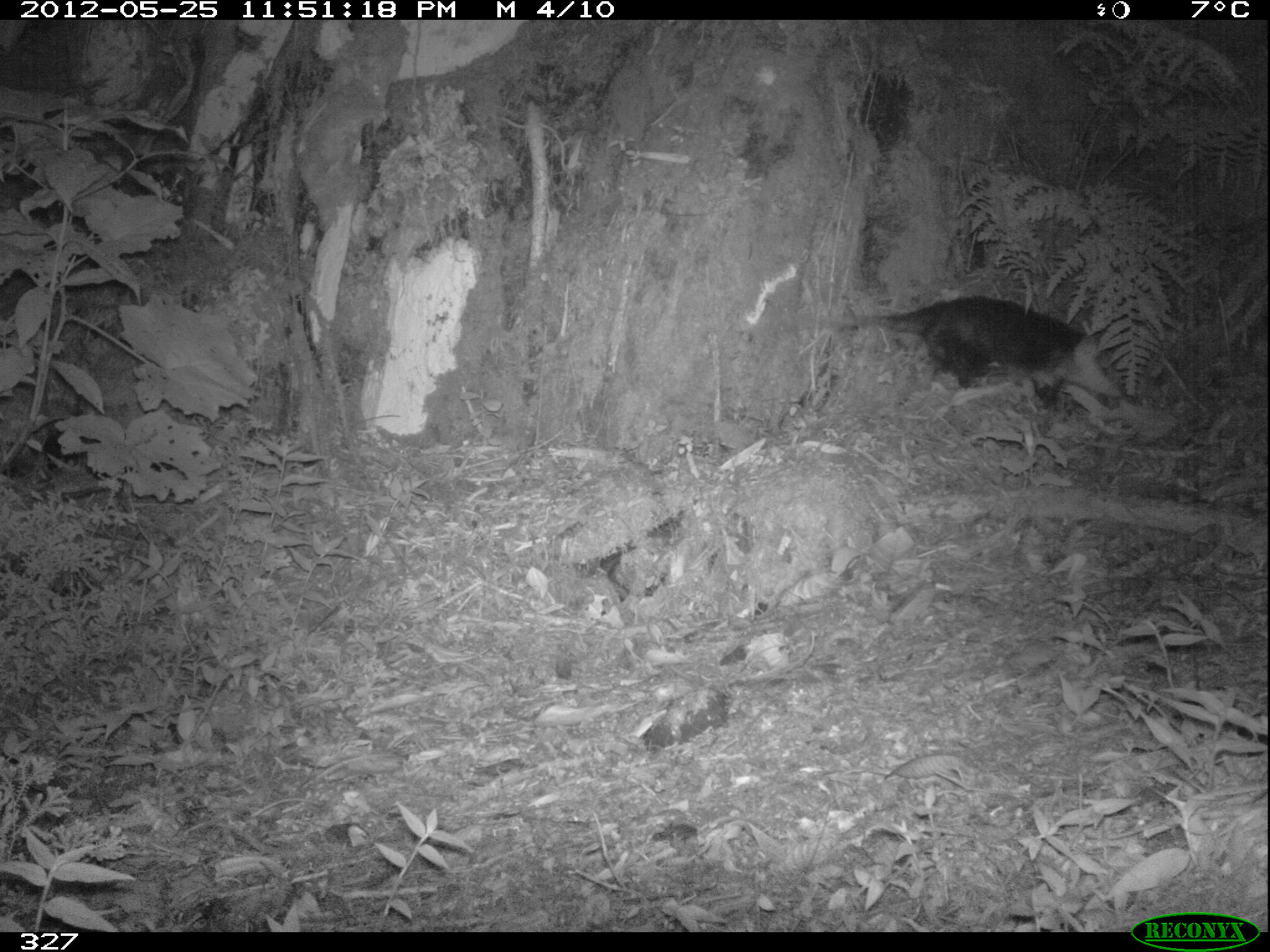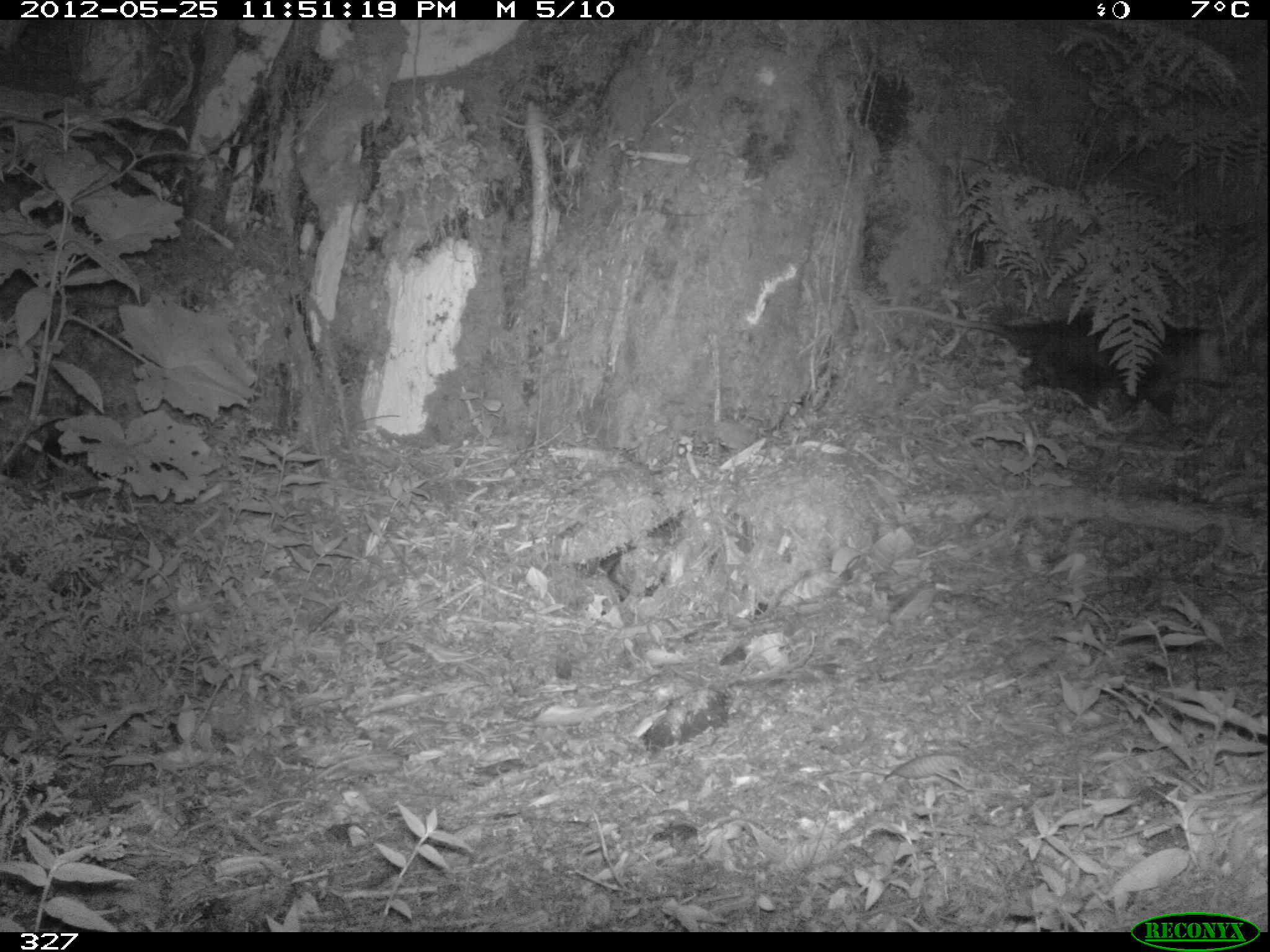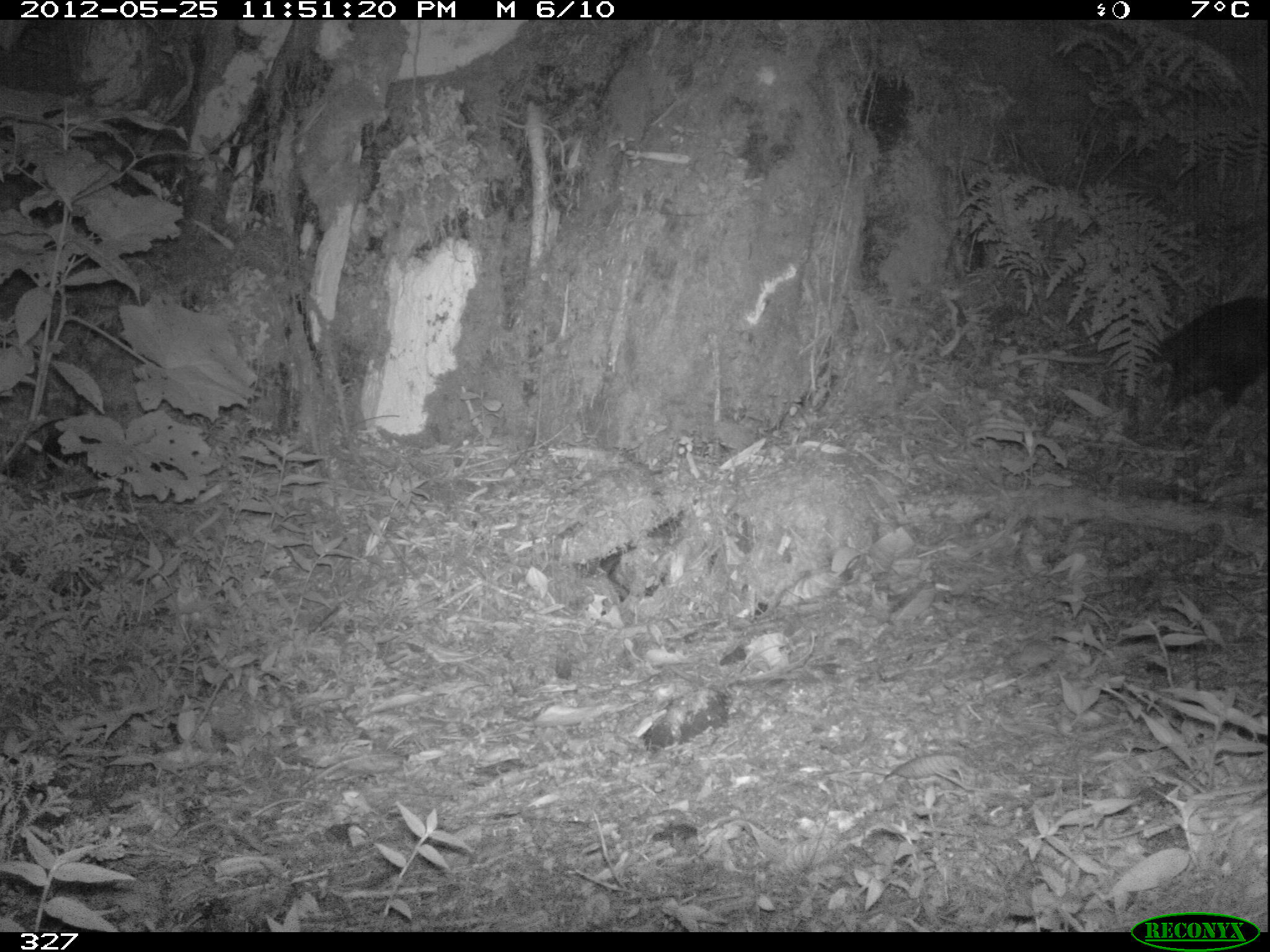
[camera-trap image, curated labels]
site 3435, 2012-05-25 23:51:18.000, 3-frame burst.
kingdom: Animalia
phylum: Chordata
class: Mammalia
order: Didelphimorphia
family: Didelphidae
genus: Didelphis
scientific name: Didelphis pernigra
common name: andean white-eared opossum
Didelphis pernigra (andean white-eared opossum).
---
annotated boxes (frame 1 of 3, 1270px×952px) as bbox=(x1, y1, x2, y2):
didelphis pernigra: bbox=(835, 294, 1122, 415)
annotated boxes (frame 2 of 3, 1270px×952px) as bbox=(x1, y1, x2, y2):
didelphis pernigra: bbox=(872, 305, 1217, 434)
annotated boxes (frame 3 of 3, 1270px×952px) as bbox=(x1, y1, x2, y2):
didelphis pernigra: bbox=(999, 291, 1264, 417)